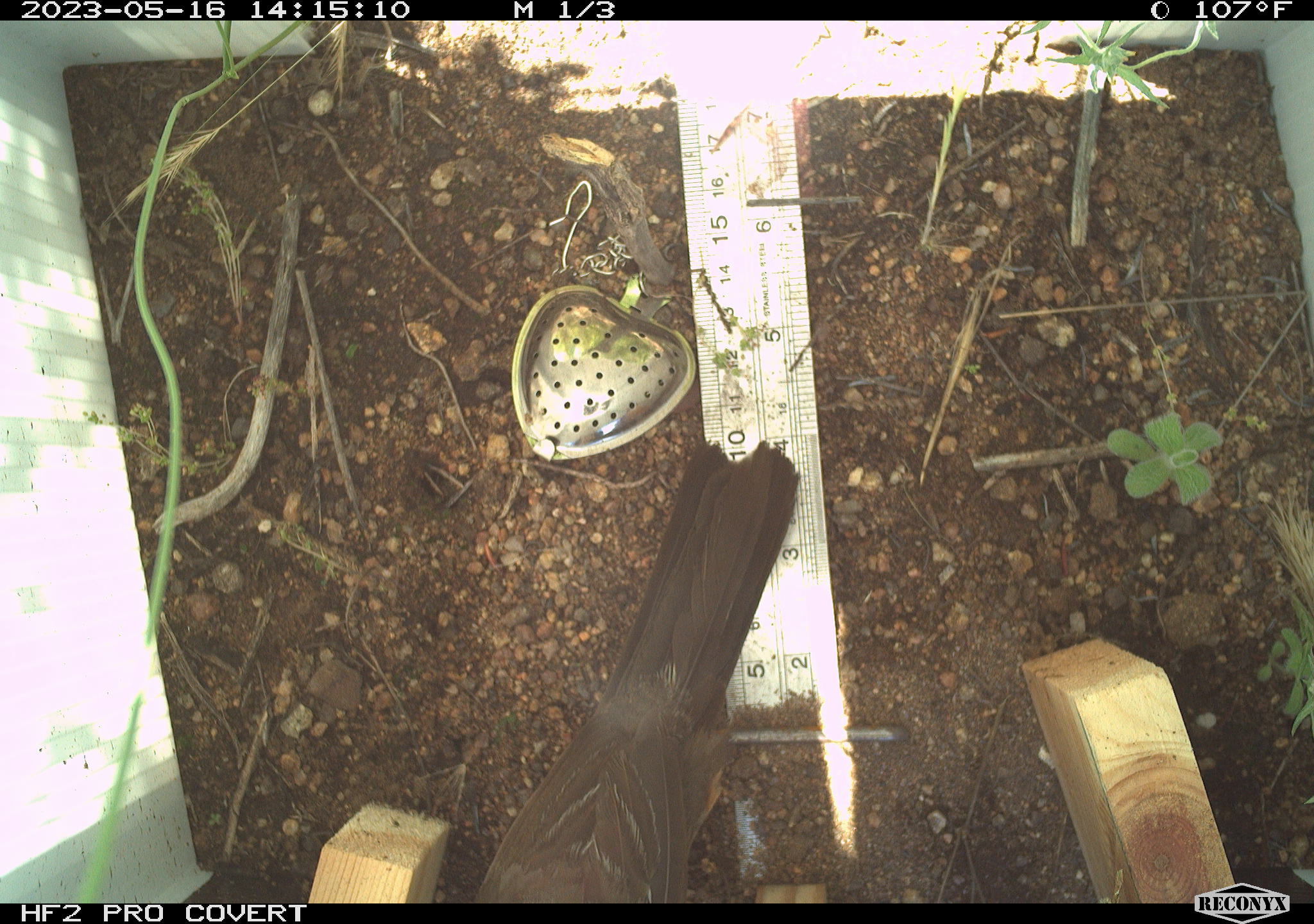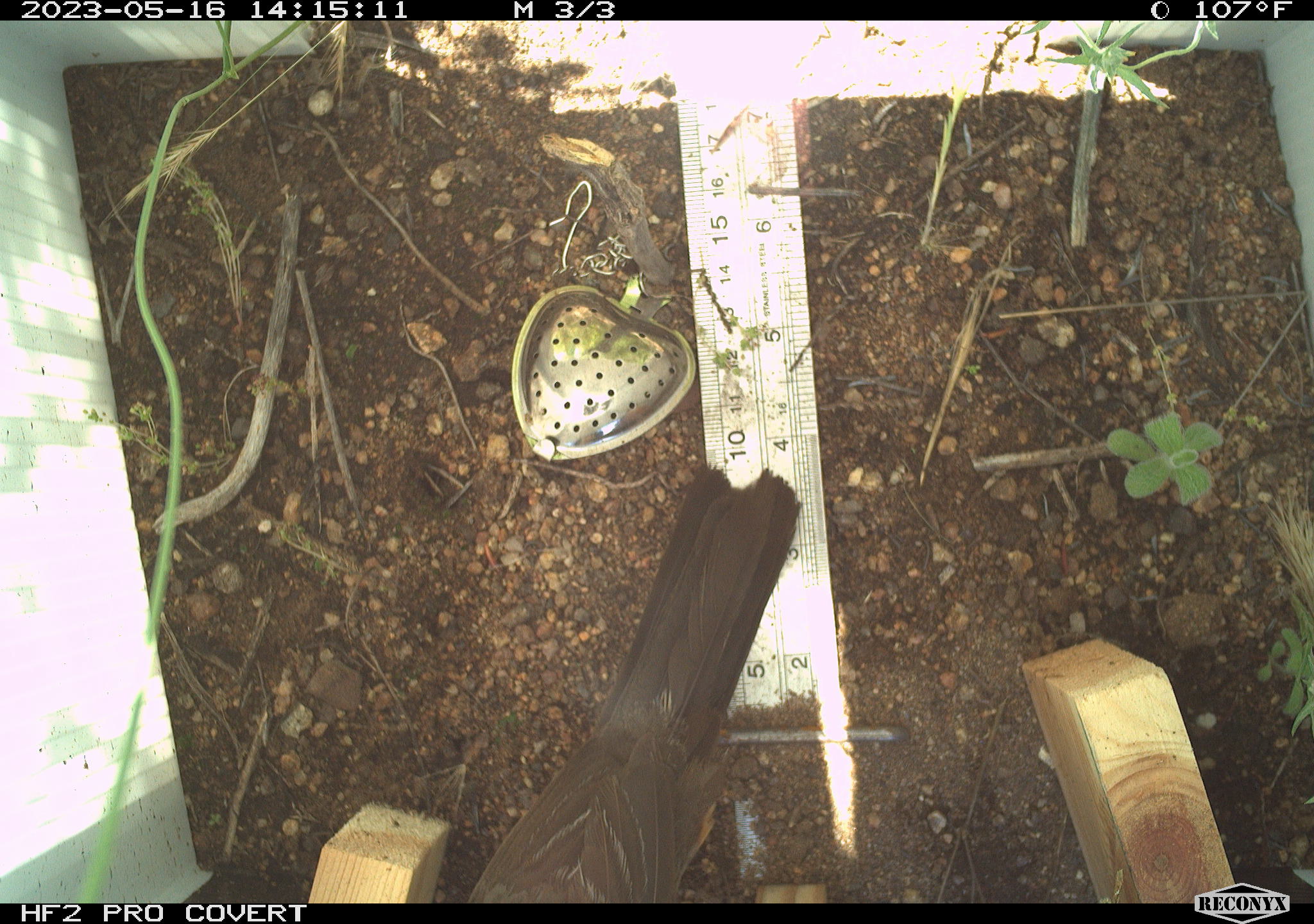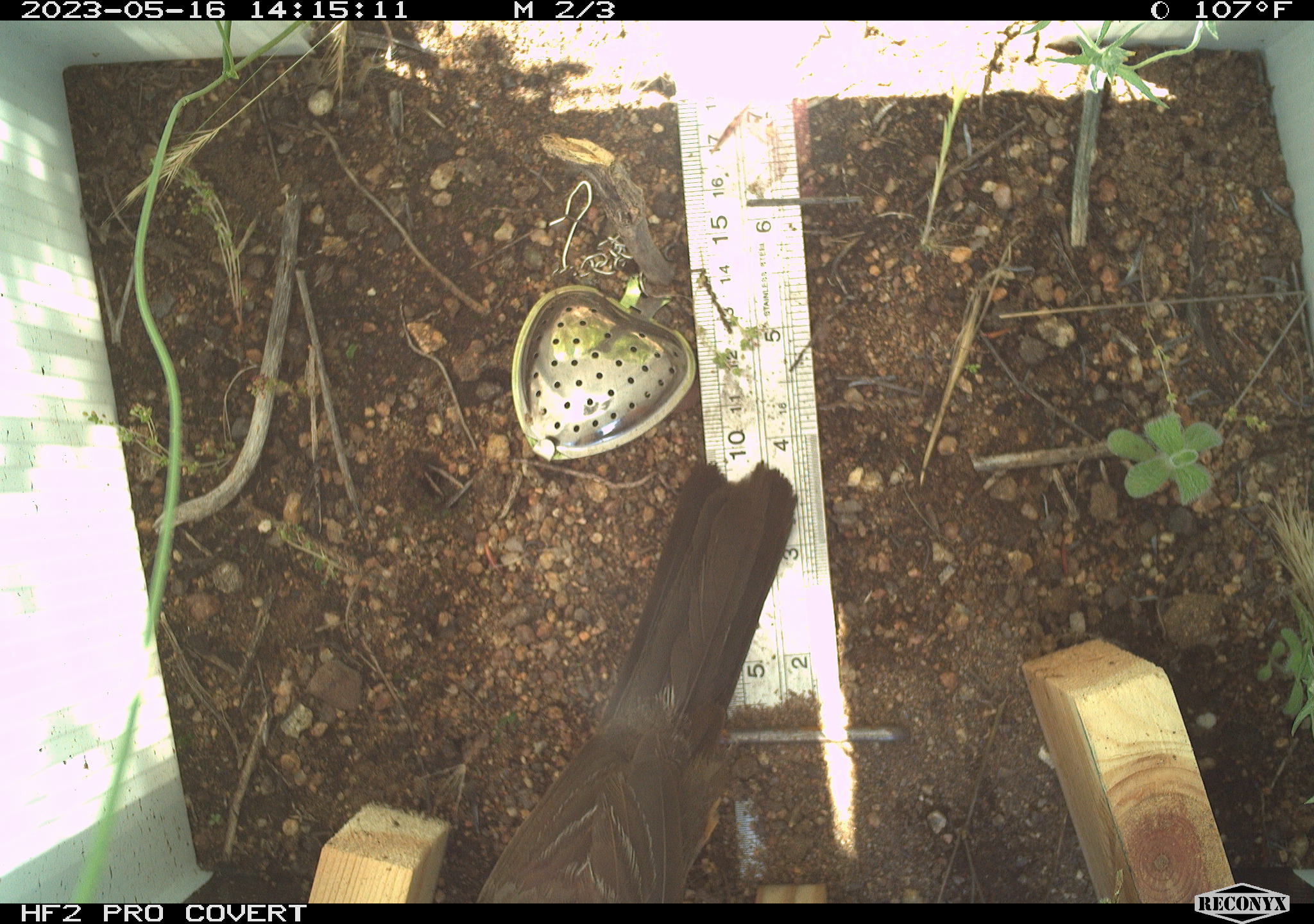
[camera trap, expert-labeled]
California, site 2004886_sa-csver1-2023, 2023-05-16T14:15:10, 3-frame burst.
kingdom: Animalia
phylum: Chordata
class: Aves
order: Passeriformes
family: Passerellidae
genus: Melozone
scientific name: Melozone crissalis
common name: california towhee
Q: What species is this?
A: California towhee (Melozone crissalis).